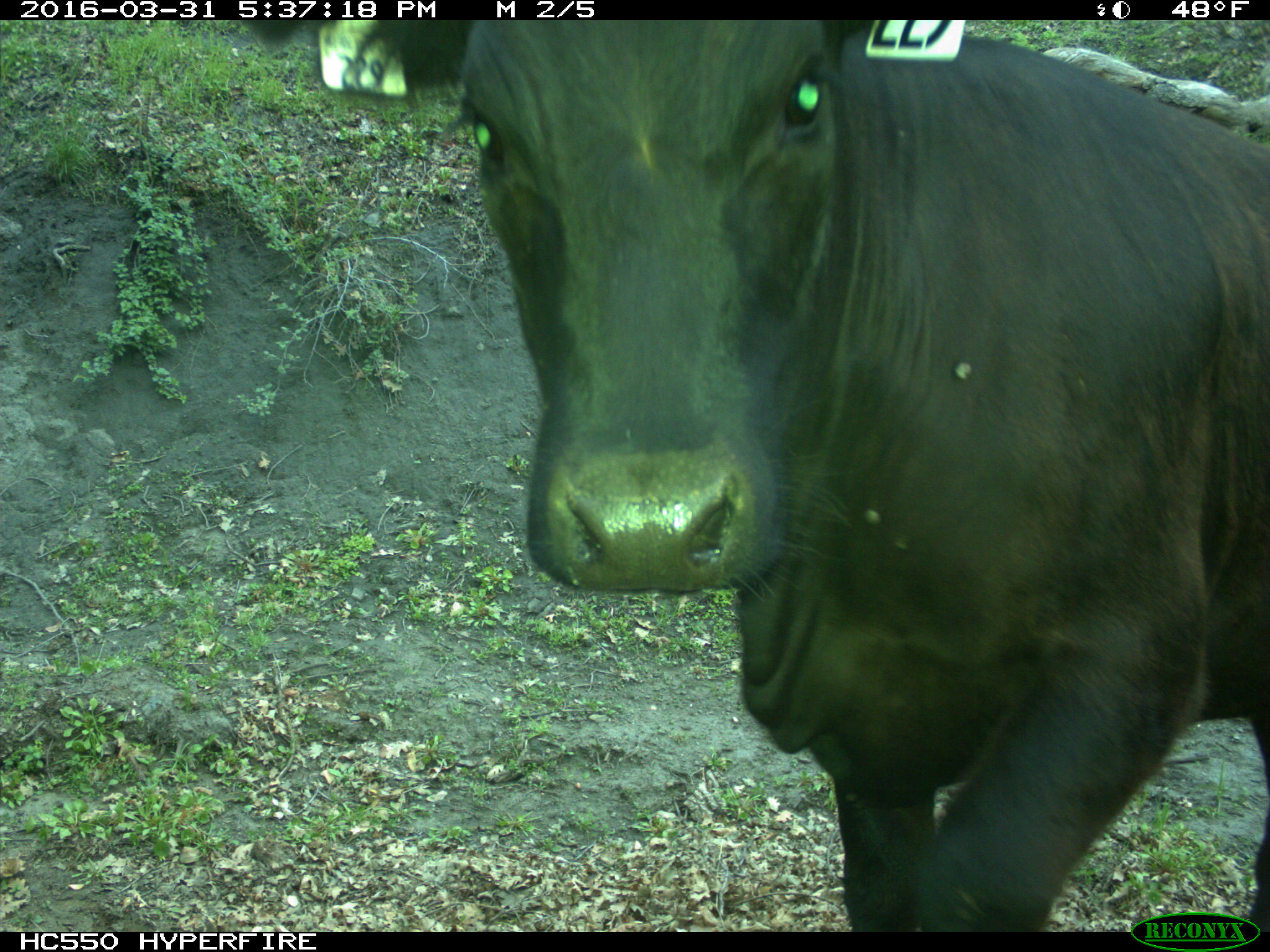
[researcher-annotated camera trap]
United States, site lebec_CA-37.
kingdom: Animalia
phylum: Chordata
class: Mammalia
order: Artiodactyla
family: Bovidae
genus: Bos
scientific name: Bos taurus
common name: domestic cow